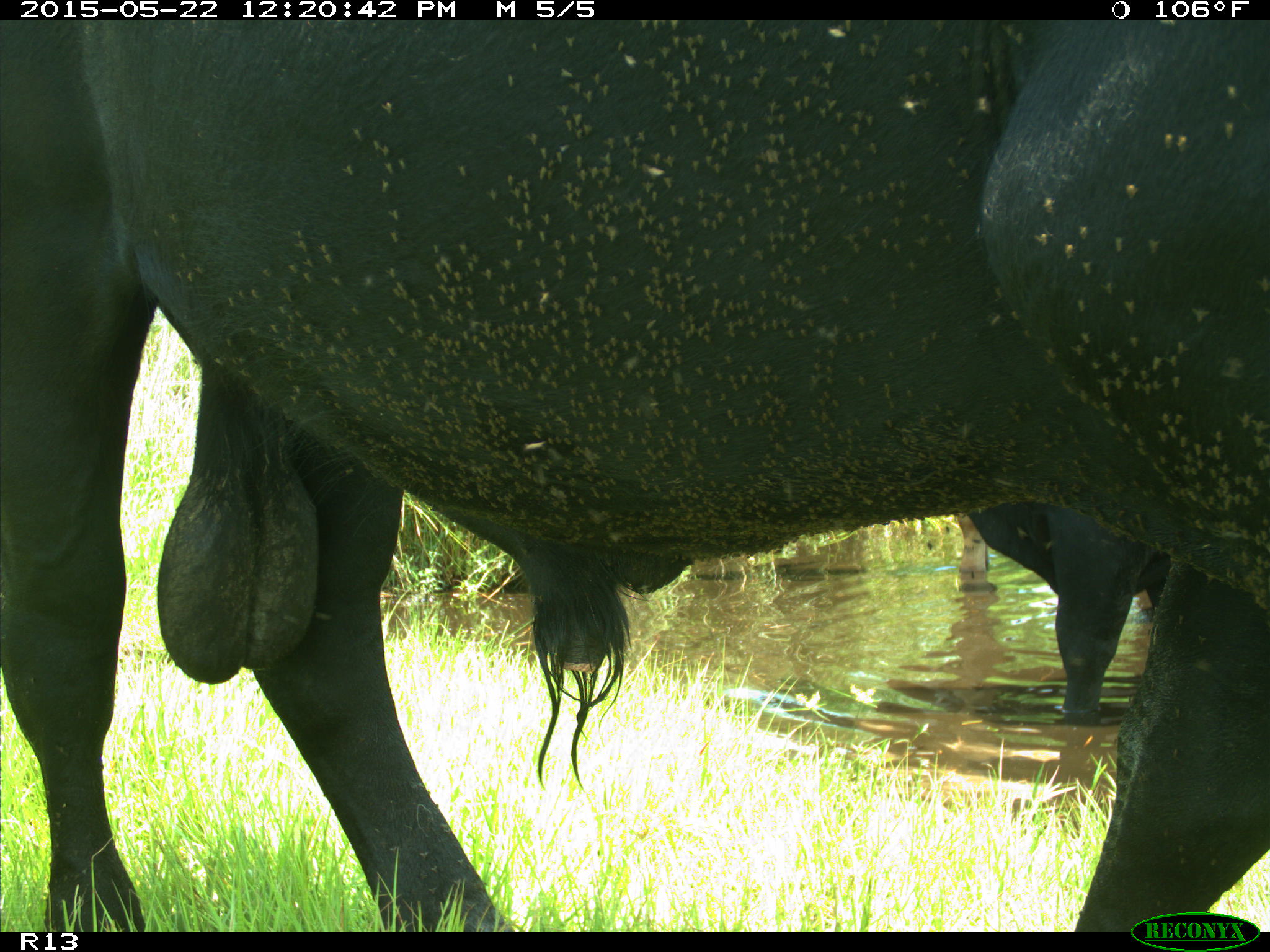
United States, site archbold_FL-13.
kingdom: Animalia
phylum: Chordata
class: Mammalia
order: Artiodactyla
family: Bovidae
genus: Bos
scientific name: Bos taurus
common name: domestic cow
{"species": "Bos taurus (domestic cow)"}